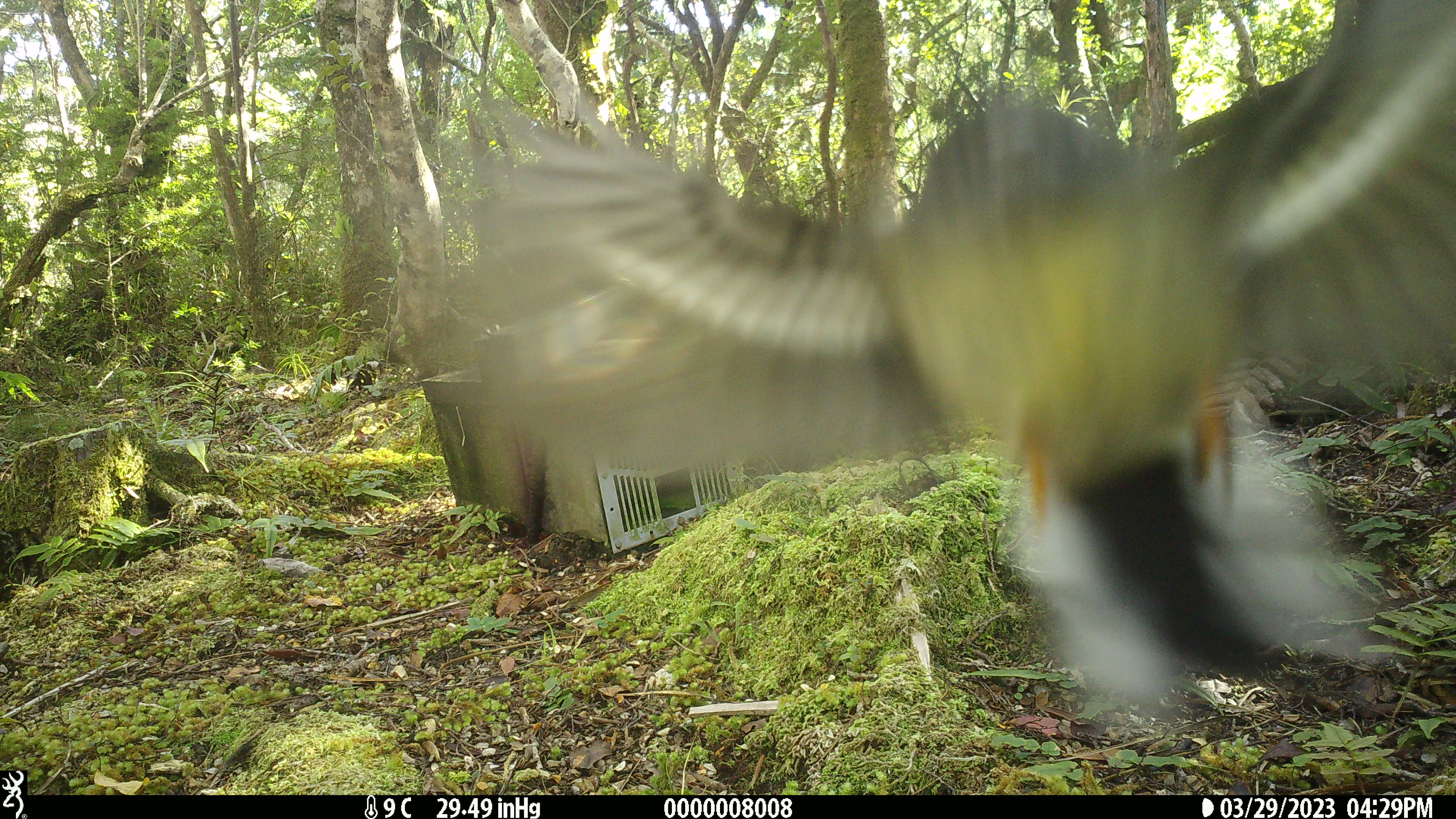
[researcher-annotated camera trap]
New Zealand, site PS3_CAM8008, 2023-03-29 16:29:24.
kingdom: Animalia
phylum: Chordata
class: Aves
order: Passeriformes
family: Petroicidae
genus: Petroica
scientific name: Petroica macrocephala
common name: tomtit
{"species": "tomtit (Petroica macrocephala)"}